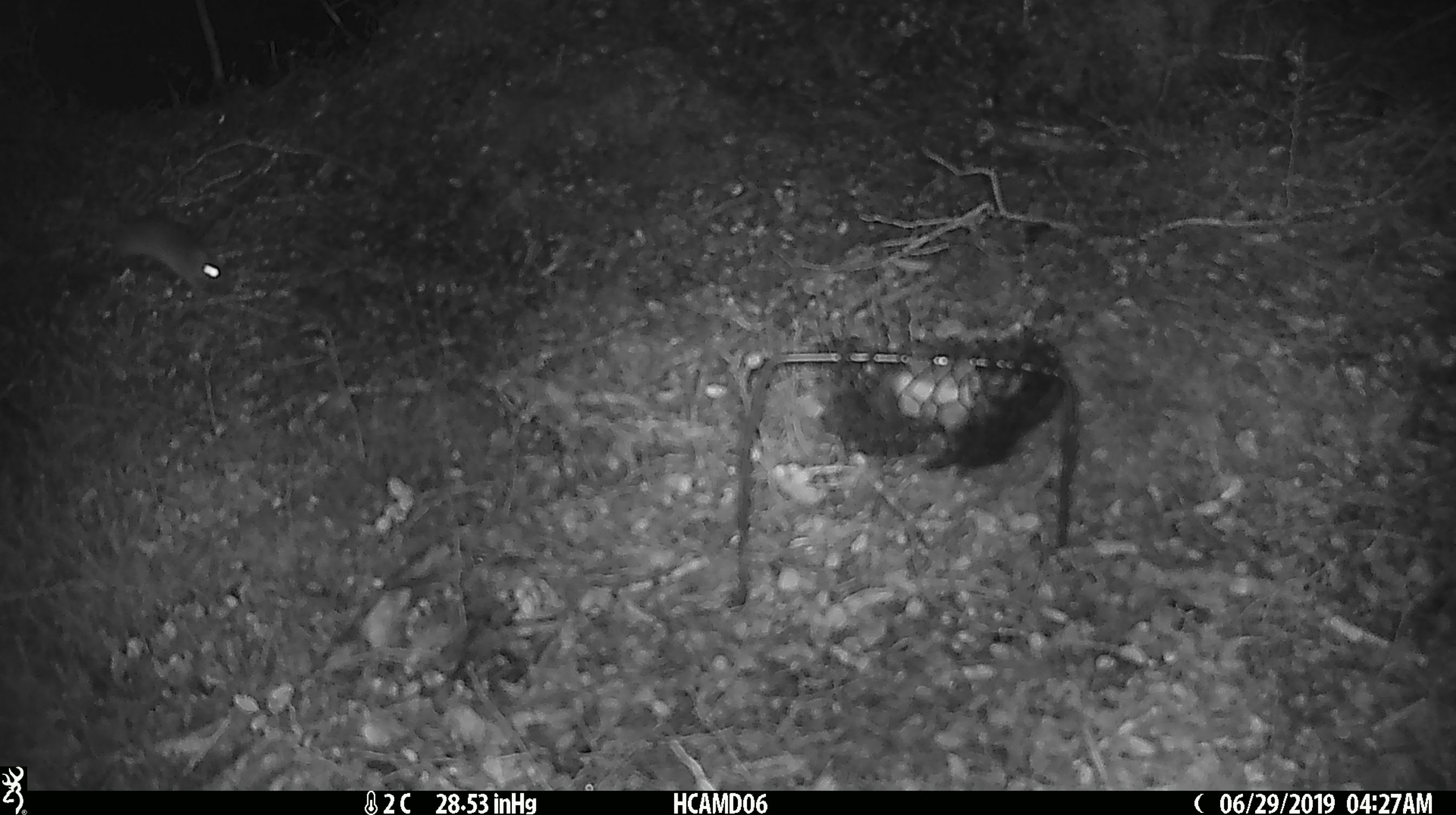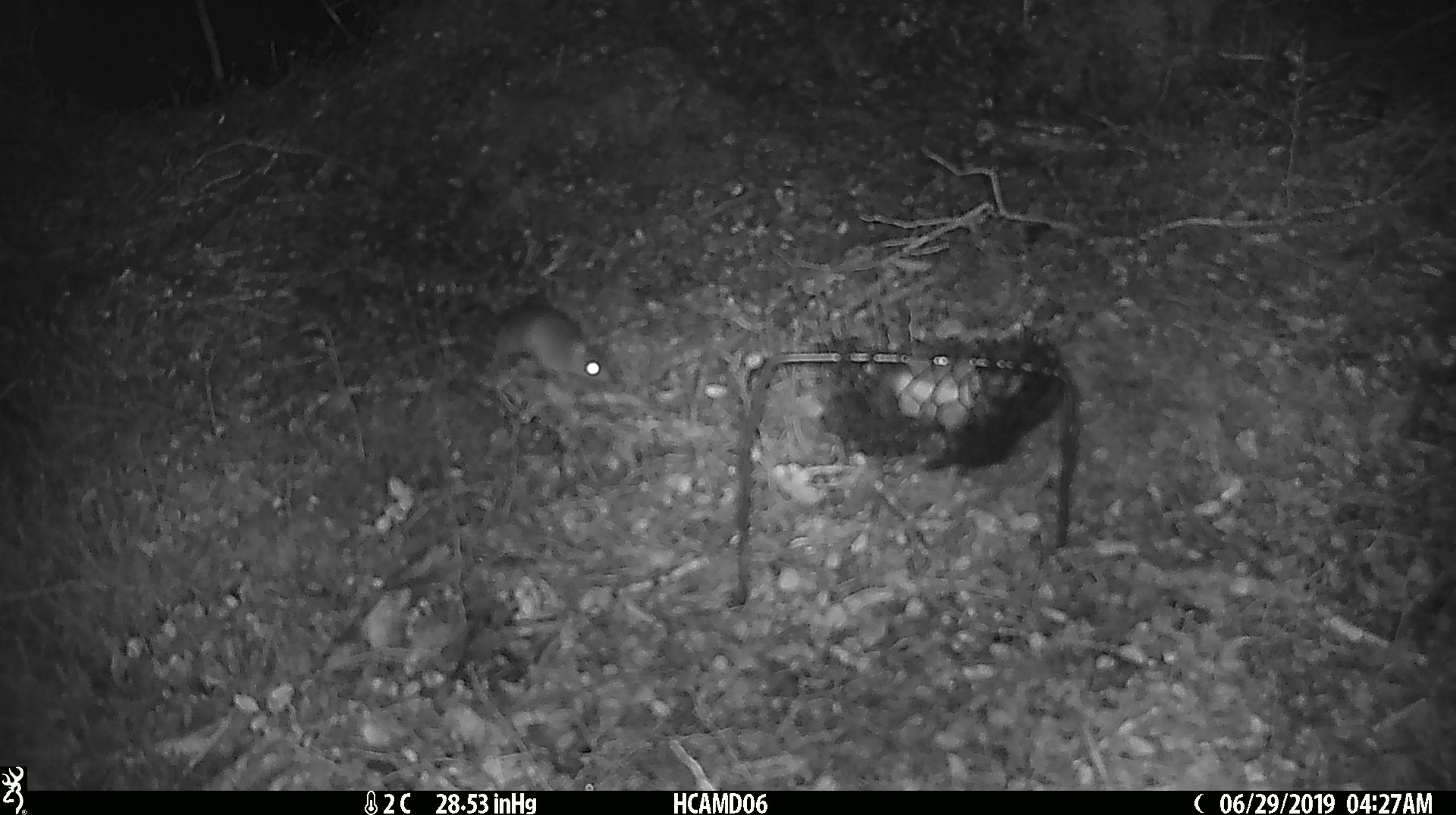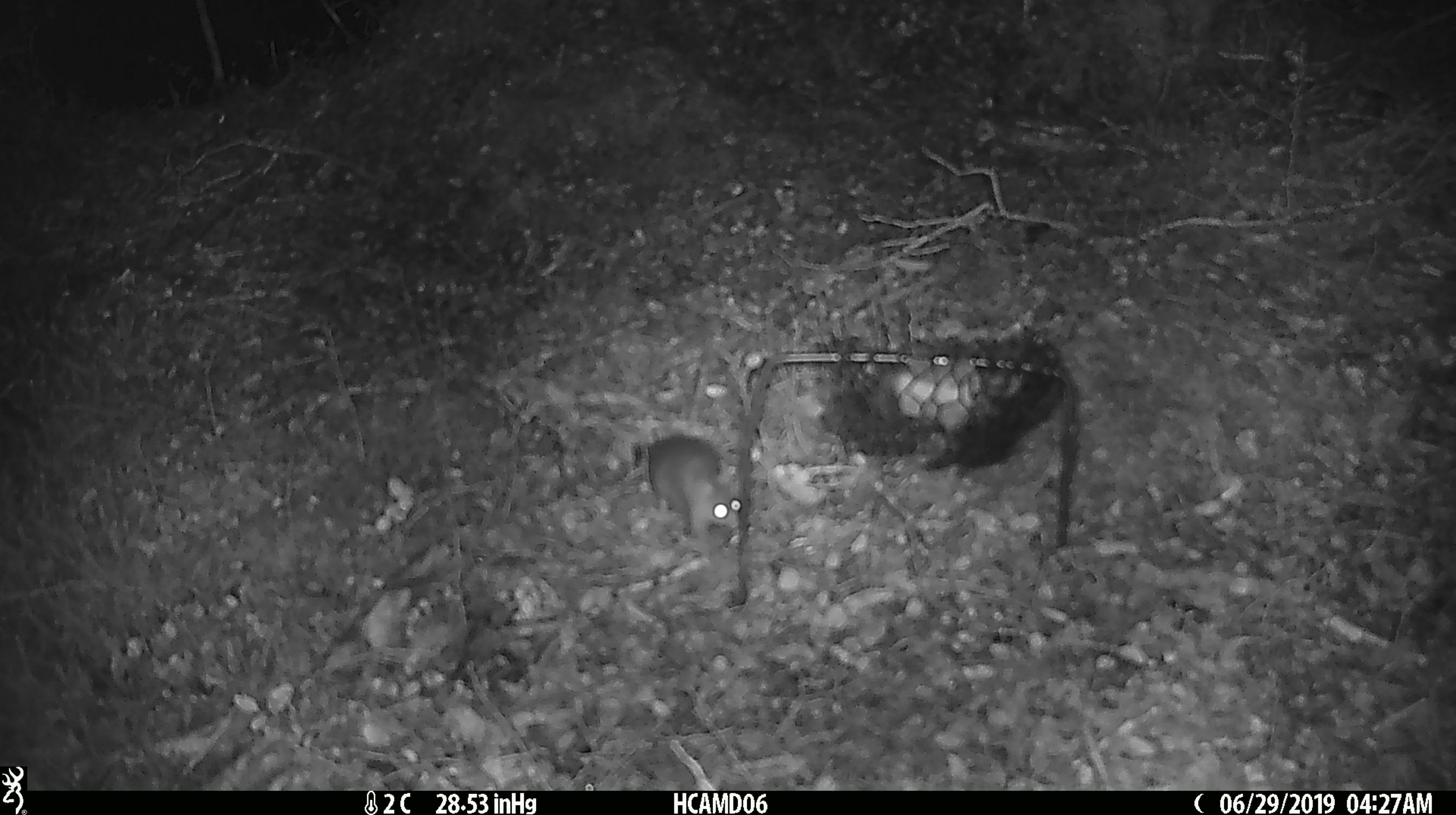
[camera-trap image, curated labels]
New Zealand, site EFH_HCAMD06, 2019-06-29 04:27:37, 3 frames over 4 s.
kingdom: Animalia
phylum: Chordata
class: Mammalia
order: Rodentia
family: Muridae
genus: Mus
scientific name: Mus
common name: mouse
Mouse (Mus).